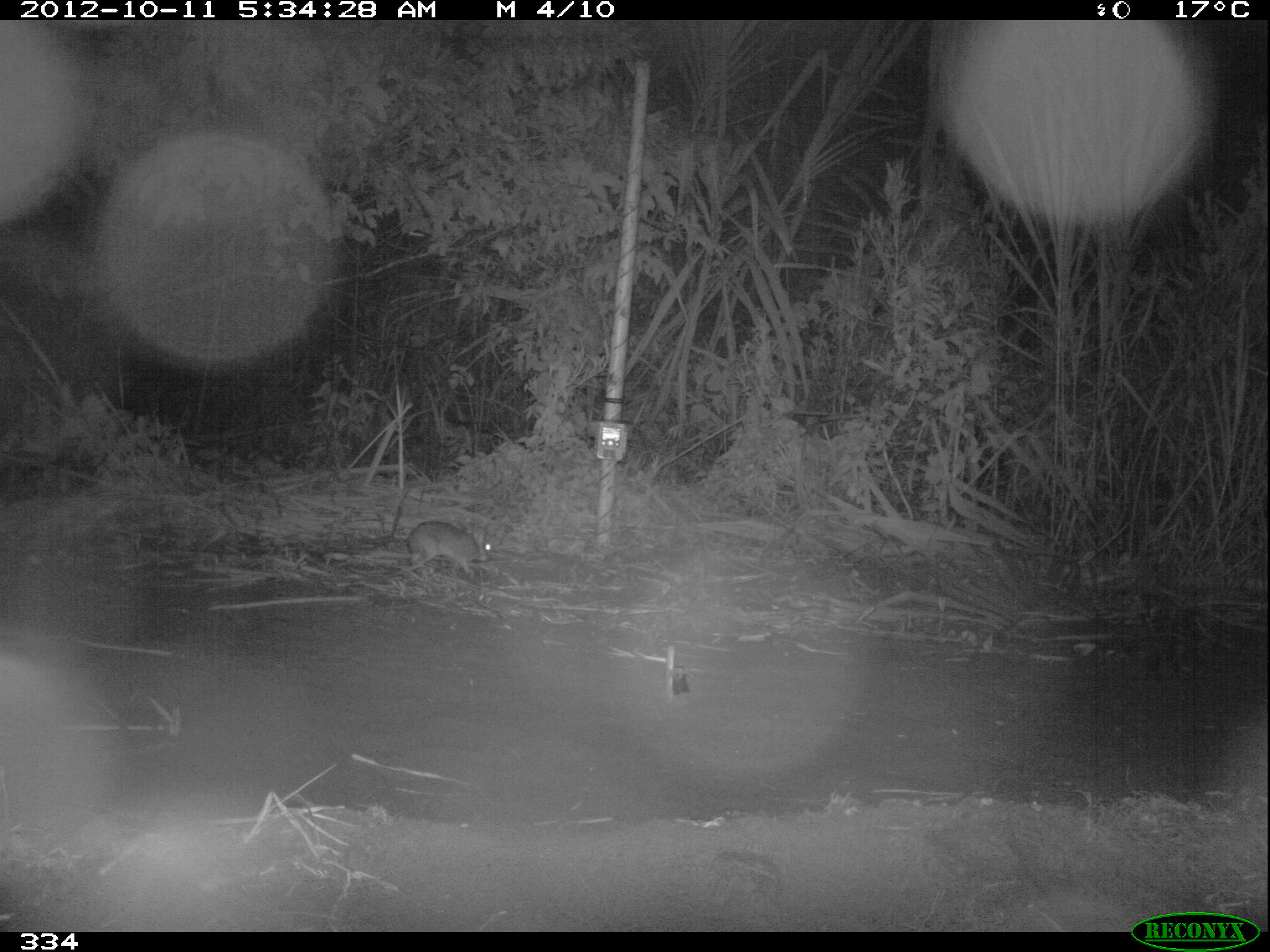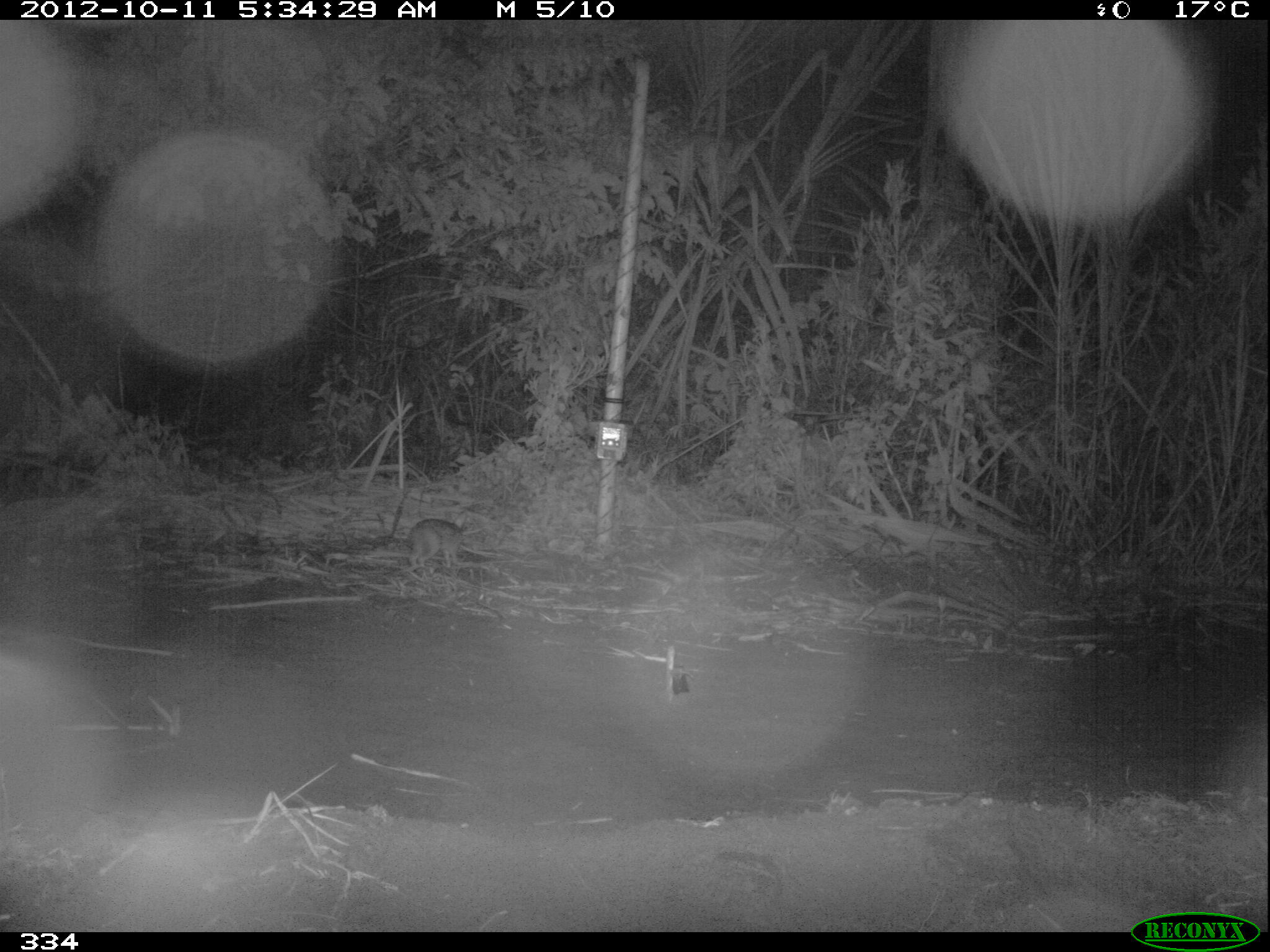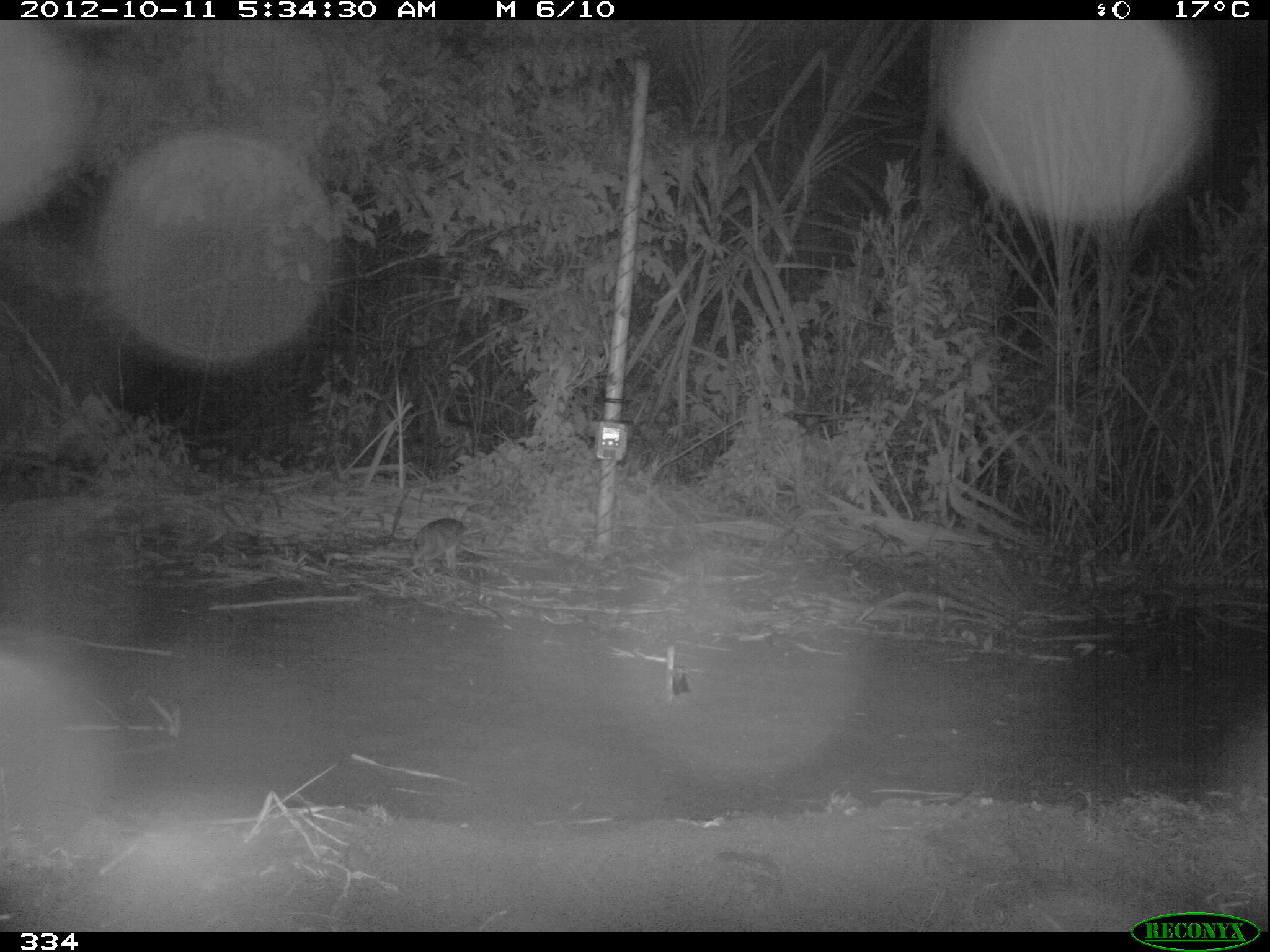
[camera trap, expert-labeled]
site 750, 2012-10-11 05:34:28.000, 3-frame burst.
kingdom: Animalia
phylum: Chordata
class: Mammalia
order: Lagomorpha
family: Leporidae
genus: Sylvilagus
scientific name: Sylvilagus brasiliensis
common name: tapeti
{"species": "Sylvilagus brasiliensis (tapeti)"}